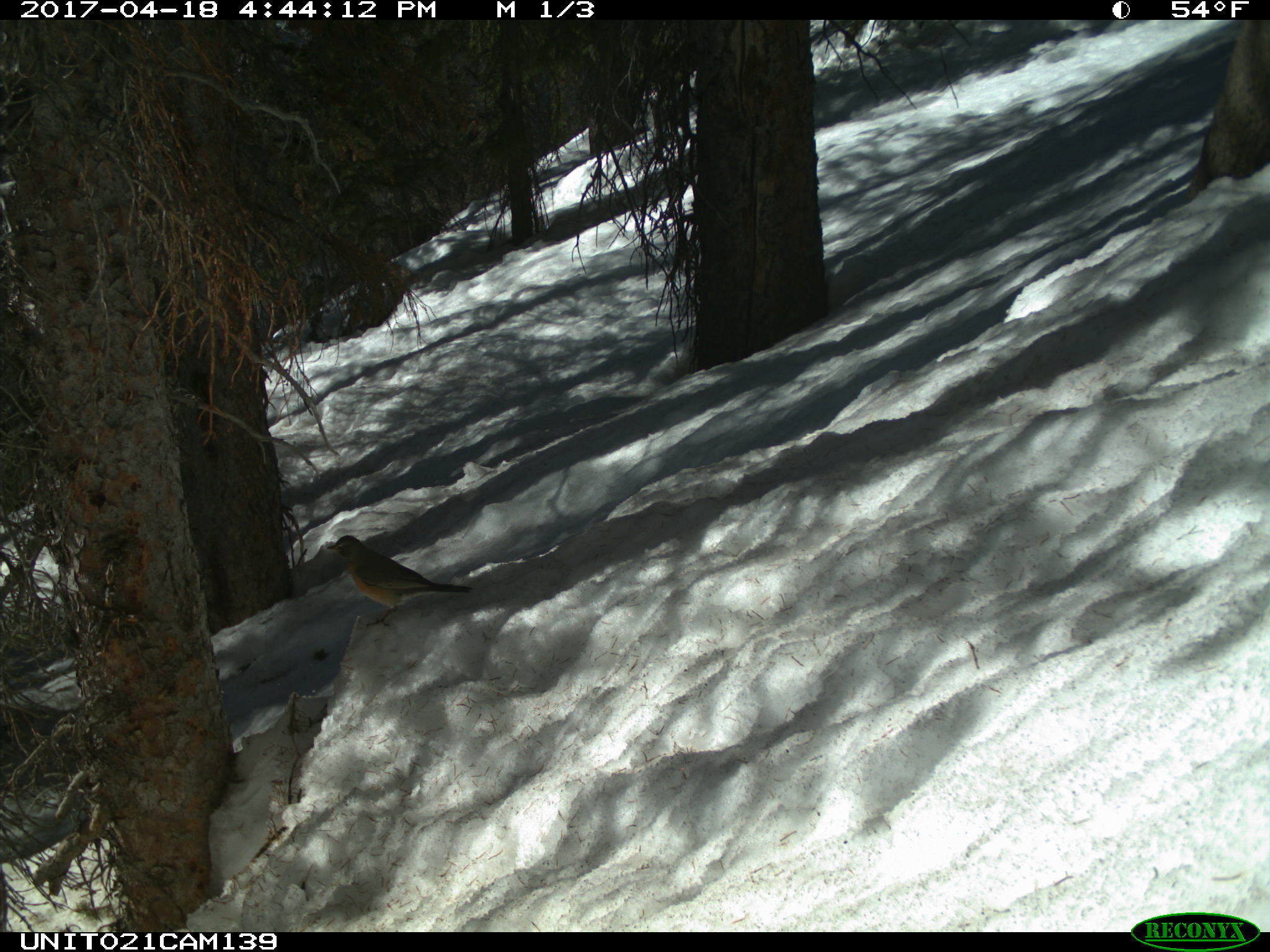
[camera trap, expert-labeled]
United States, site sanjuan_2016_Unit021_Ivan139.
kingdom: Animalia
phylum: Chordata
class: Aves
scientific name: Aves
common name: birds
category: unidentified bird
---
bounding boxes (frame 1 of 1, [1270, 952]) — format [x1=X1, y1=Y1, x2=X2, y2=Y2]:
animal: [x1=327, y1=535, x2=474, y2=628]